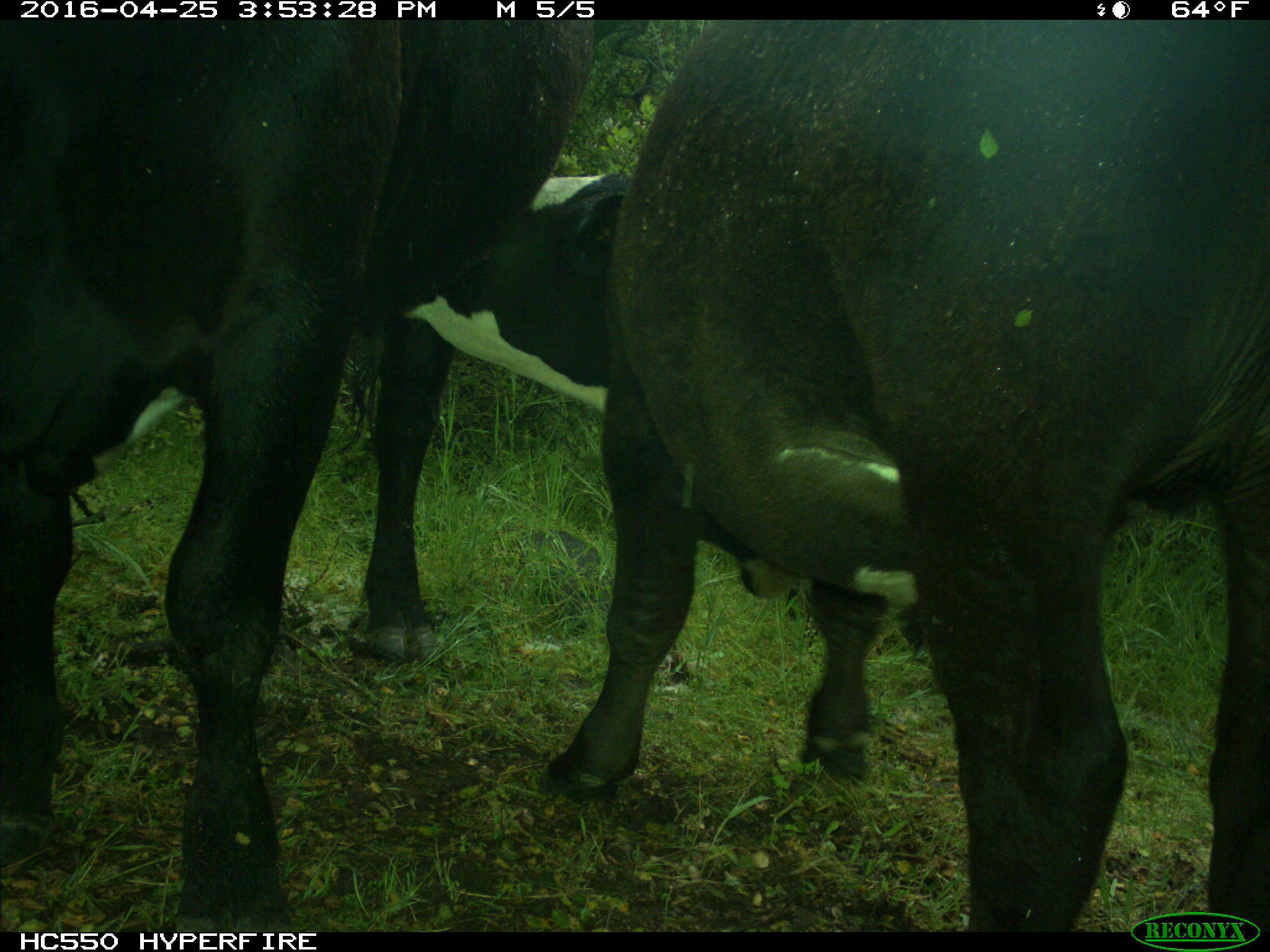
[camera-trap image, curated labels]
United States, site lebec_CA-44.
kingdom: Animalia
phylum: Chordata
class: Mammalia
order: Artiodactyla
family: Bovidae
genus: Bos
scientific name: Bos taurus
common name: domestic cow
Bos taurus (domestic cow).